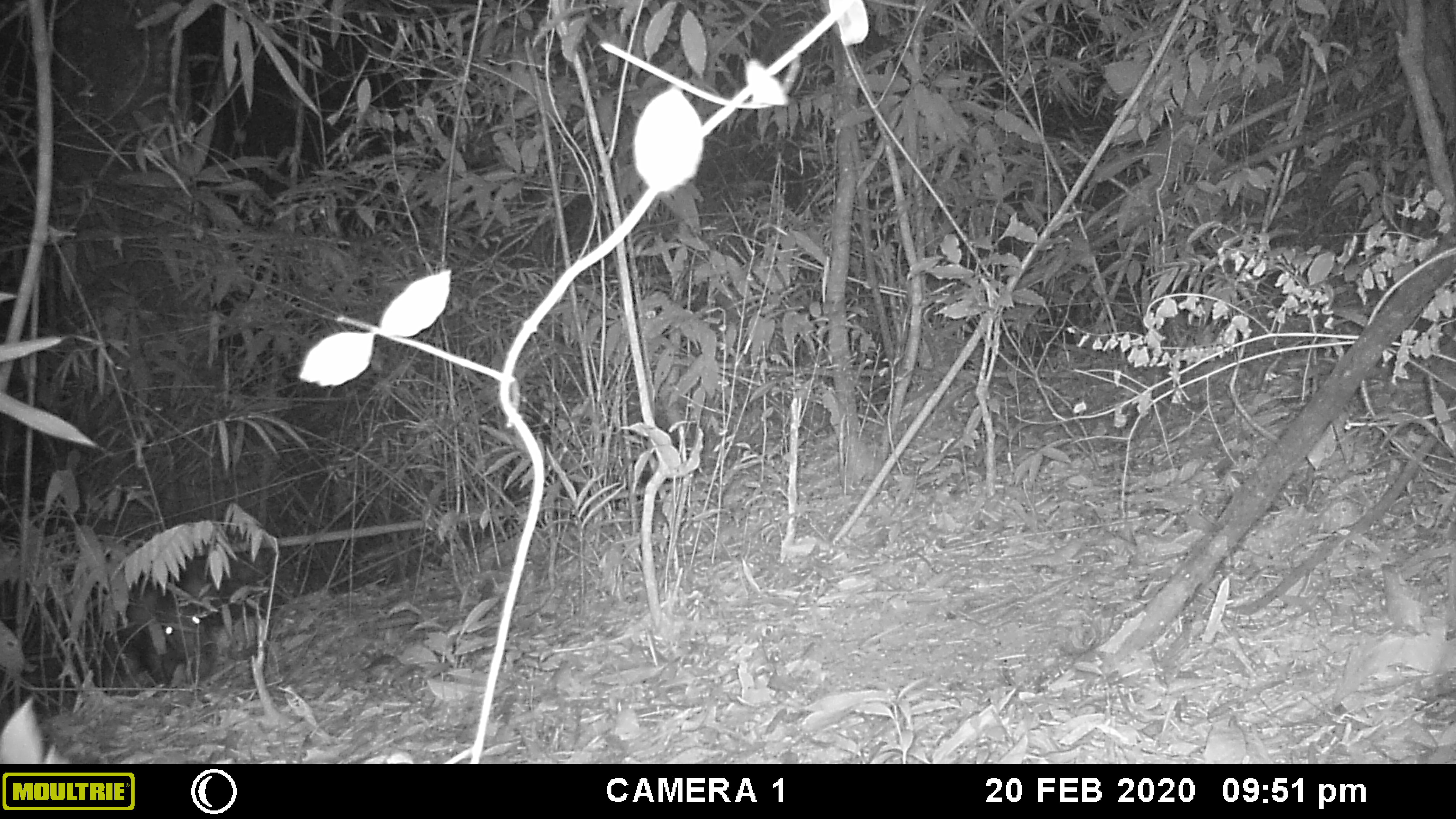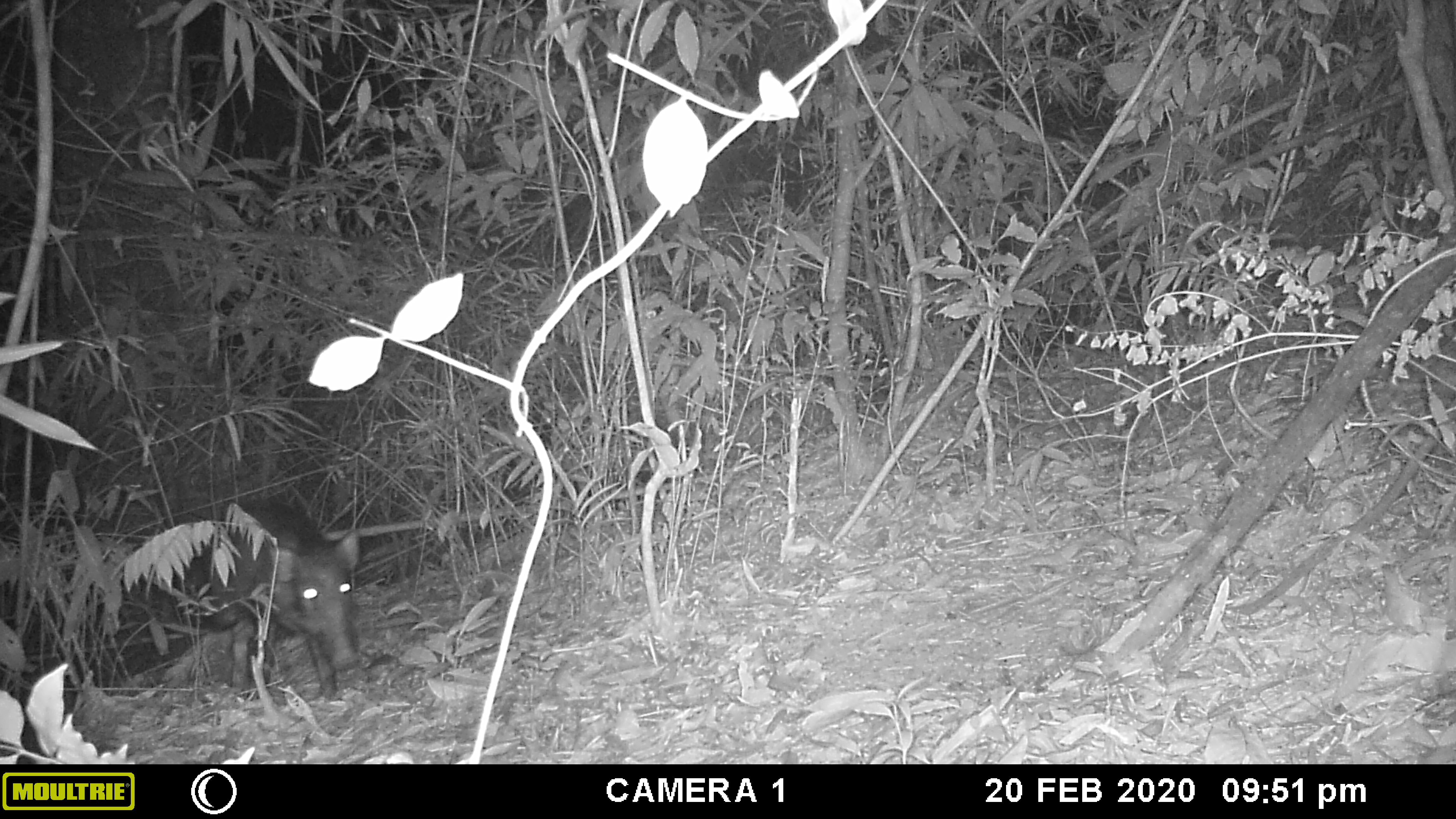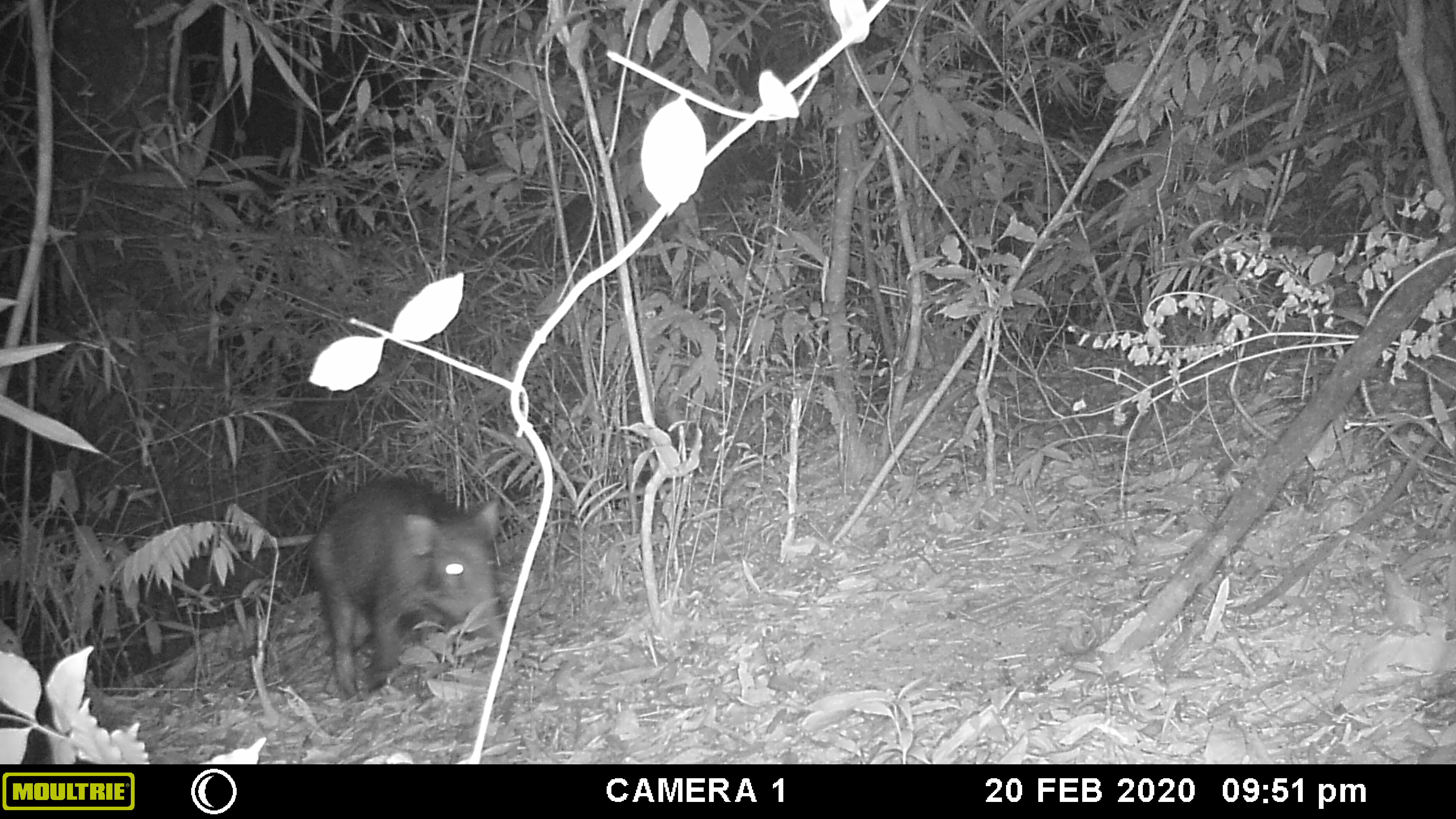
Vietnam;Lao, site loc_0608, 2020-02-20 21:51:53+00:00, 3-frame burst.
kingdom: Animalia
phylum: Chordata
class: Mammalia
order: Artiodactyla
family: Suidae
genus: Sus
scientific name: Sus scrofa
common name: eurasian wild pig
Eurasian wild pig (Sus scrofa). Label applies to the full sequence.